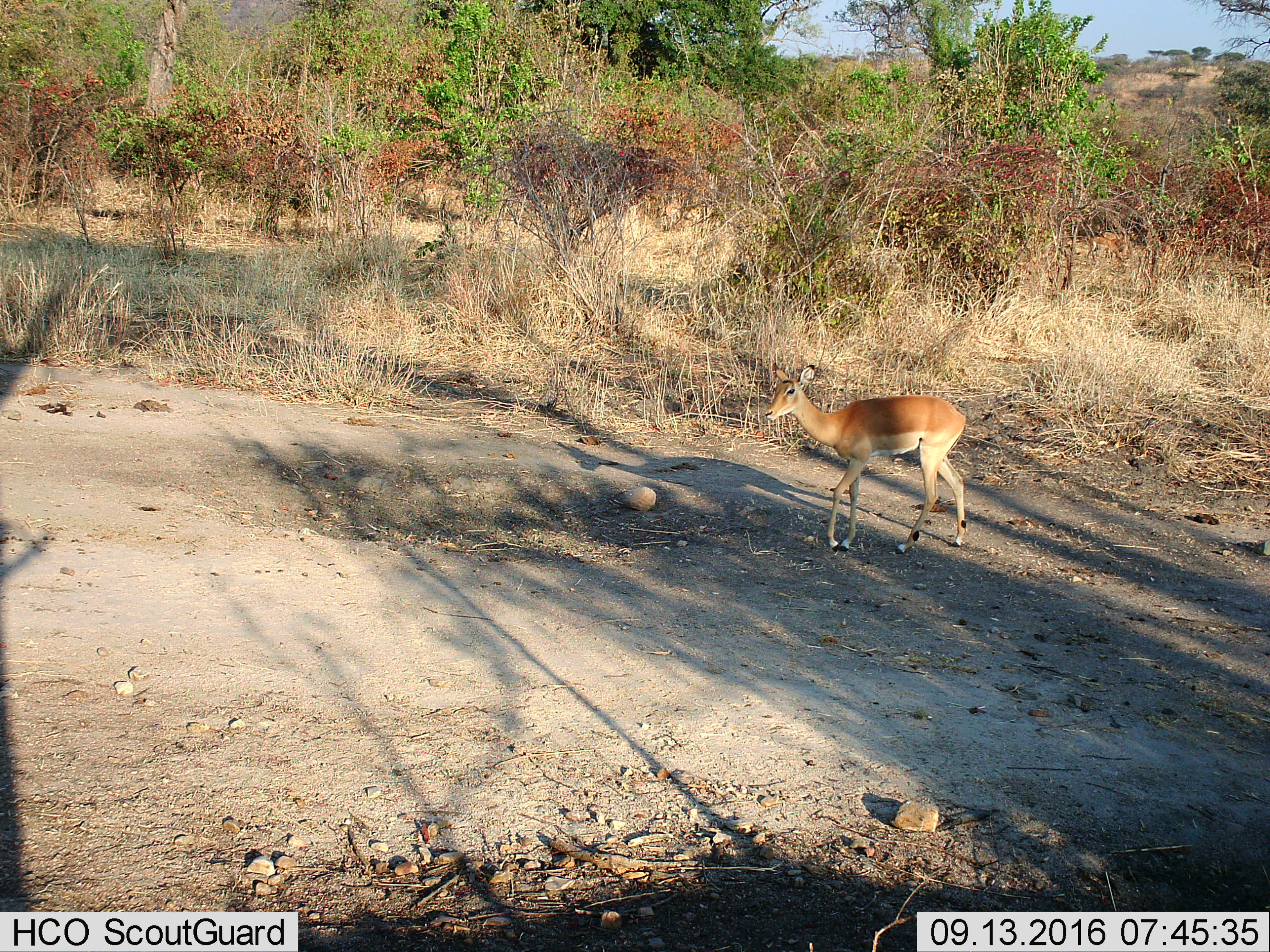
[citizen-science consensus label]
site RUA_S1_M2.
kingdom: Animalia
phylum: Chordata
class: Mammalia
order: Artiodactyla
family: Bovidae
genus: Aepyceros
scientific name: Aepyceros melampus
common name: impala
Impala (Aepyceros melampus), count 1. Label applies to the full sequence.